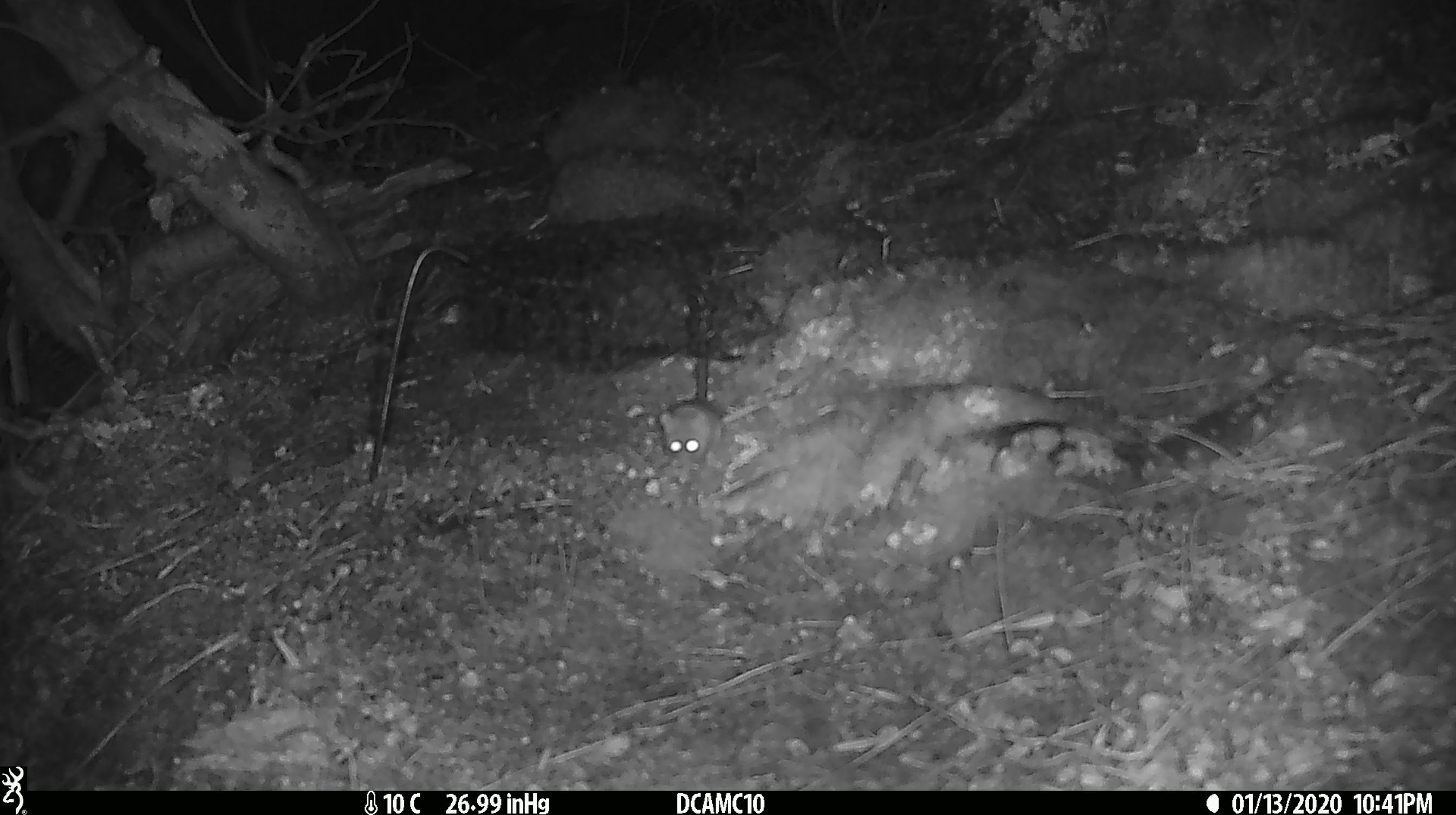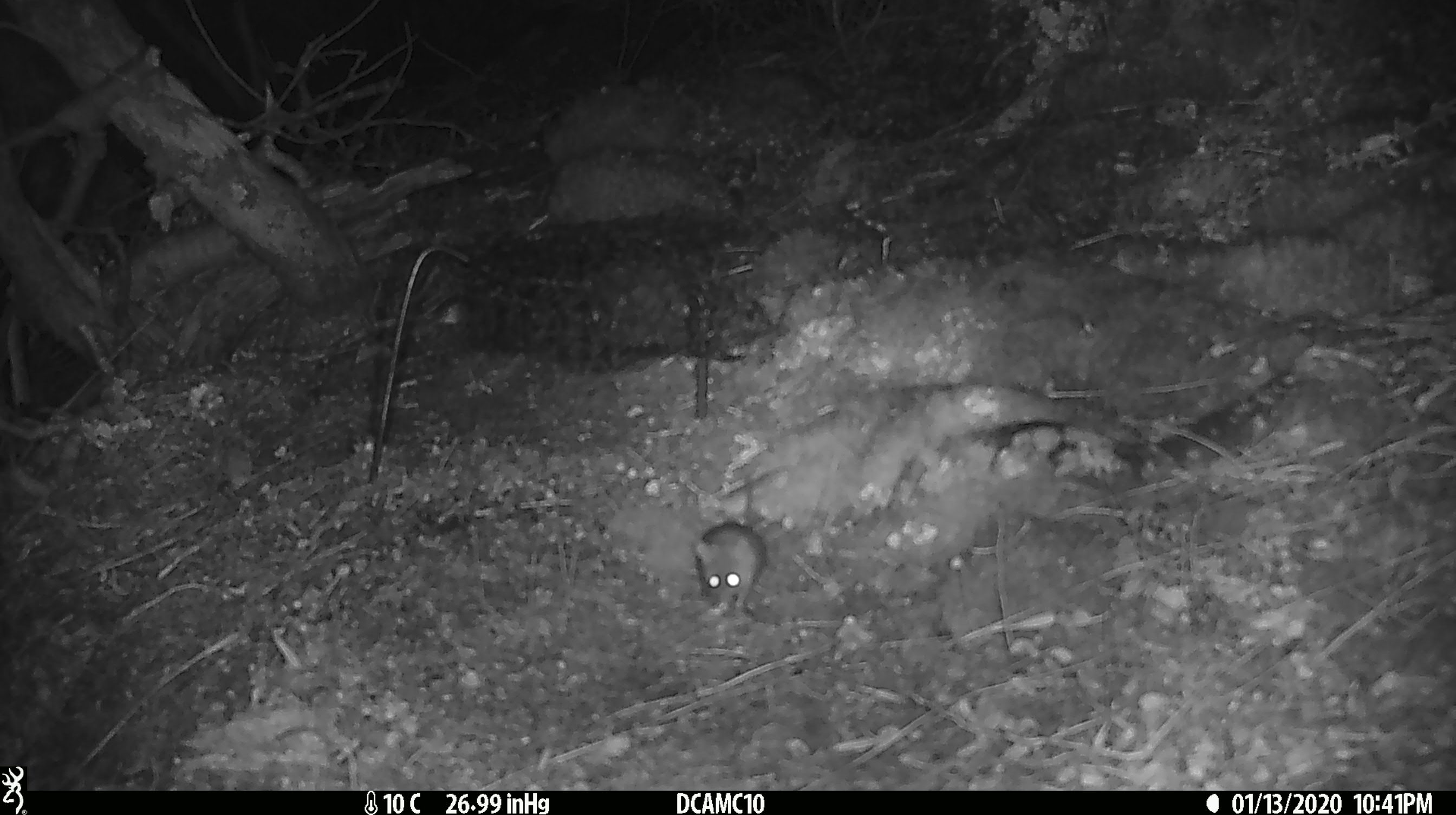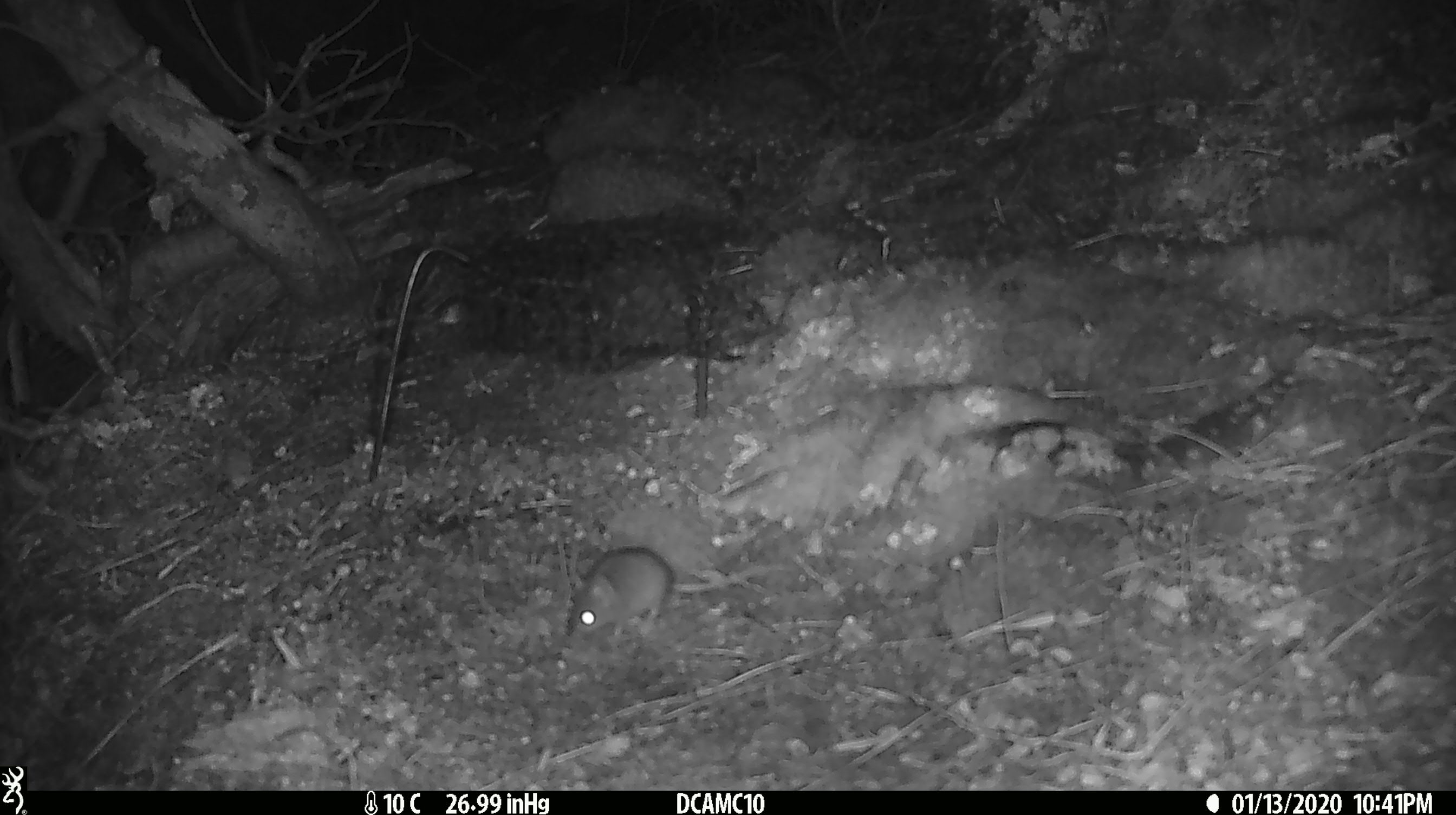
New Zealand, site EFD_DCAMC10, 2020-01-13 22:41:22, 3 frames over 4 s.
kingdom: Animalia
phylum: Chordata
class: Mammalia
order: Rodentia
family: Muridae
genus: Mus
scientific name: Mus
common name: mouse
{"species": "mouse (Mus)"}